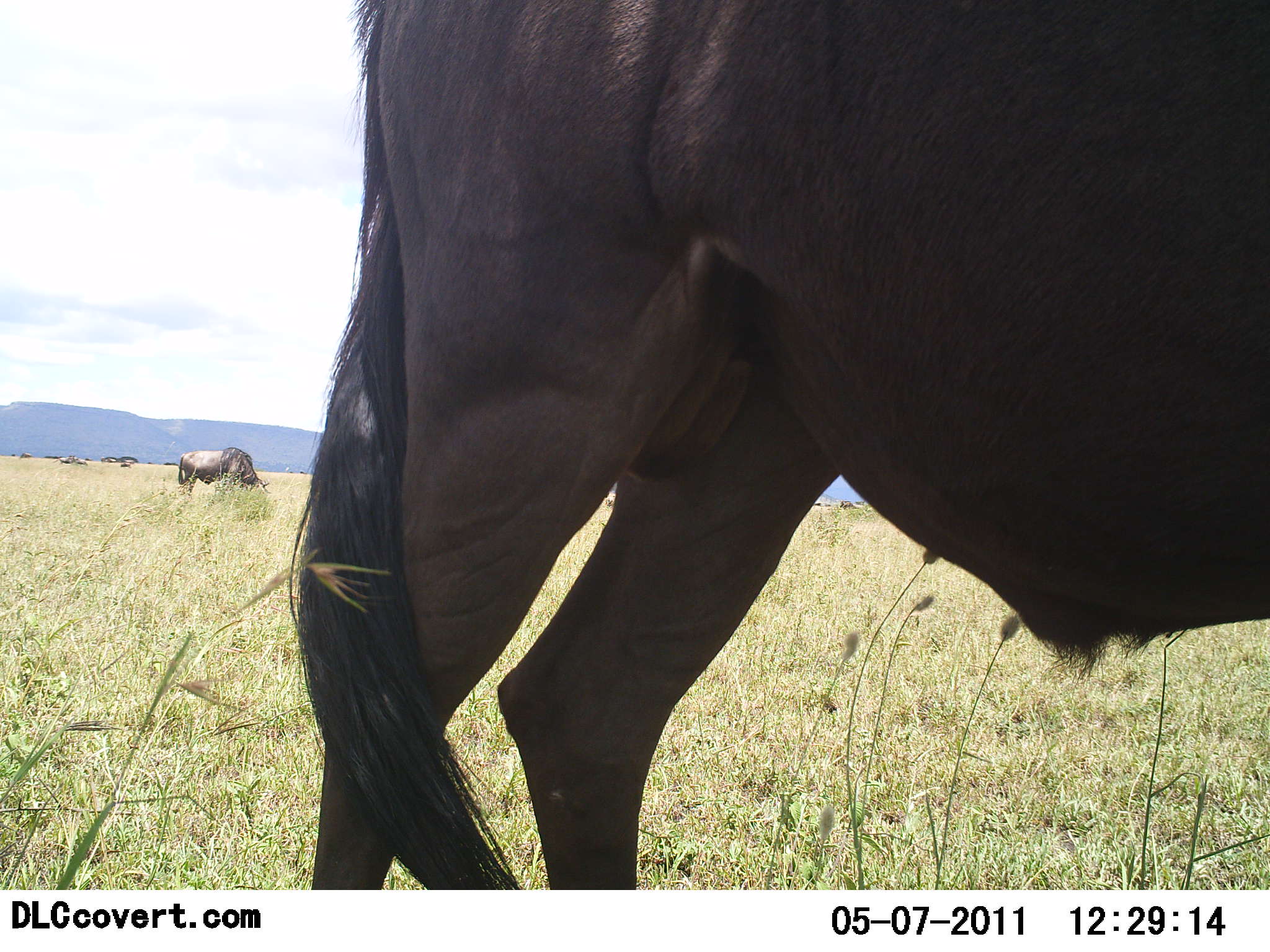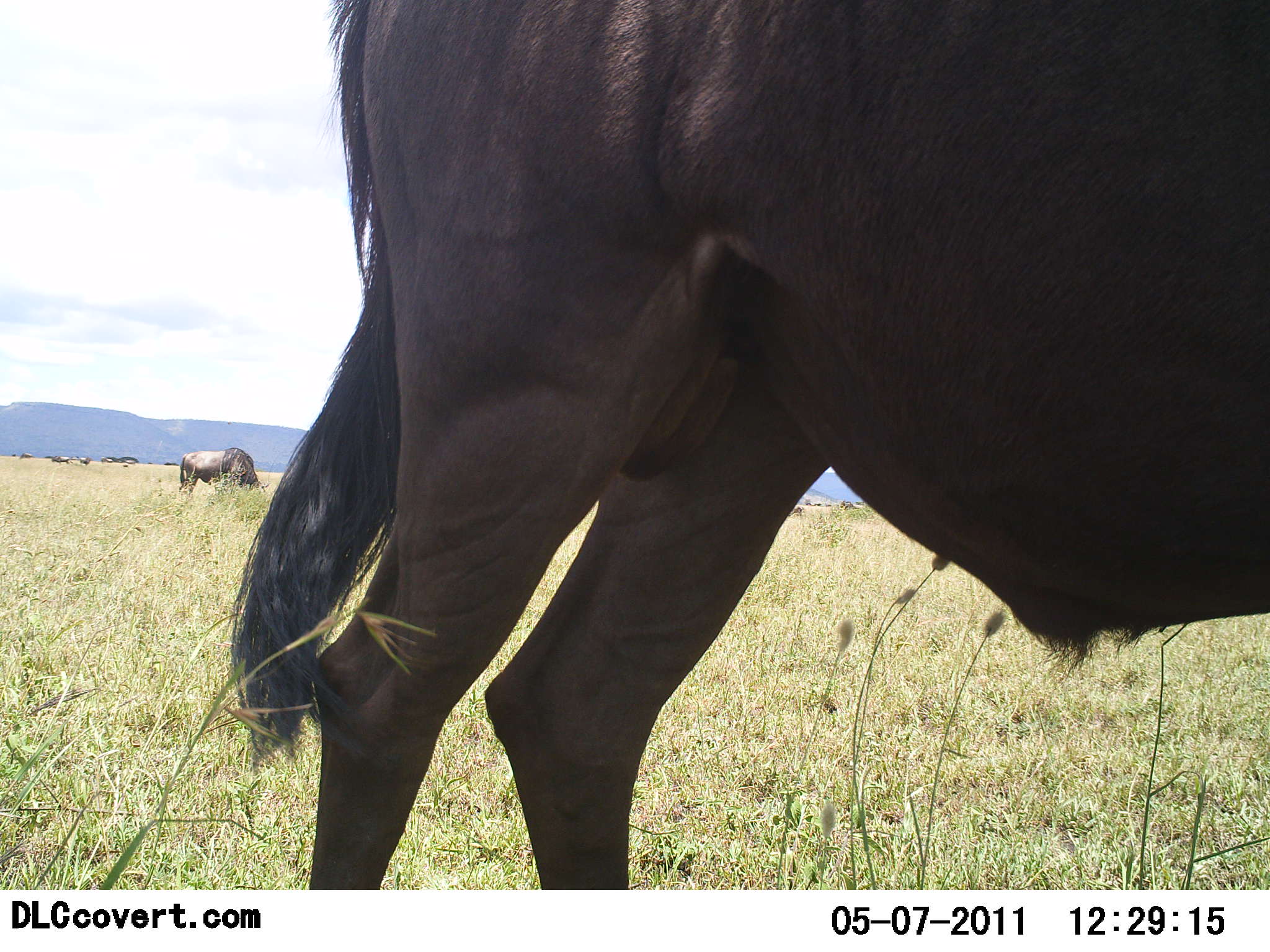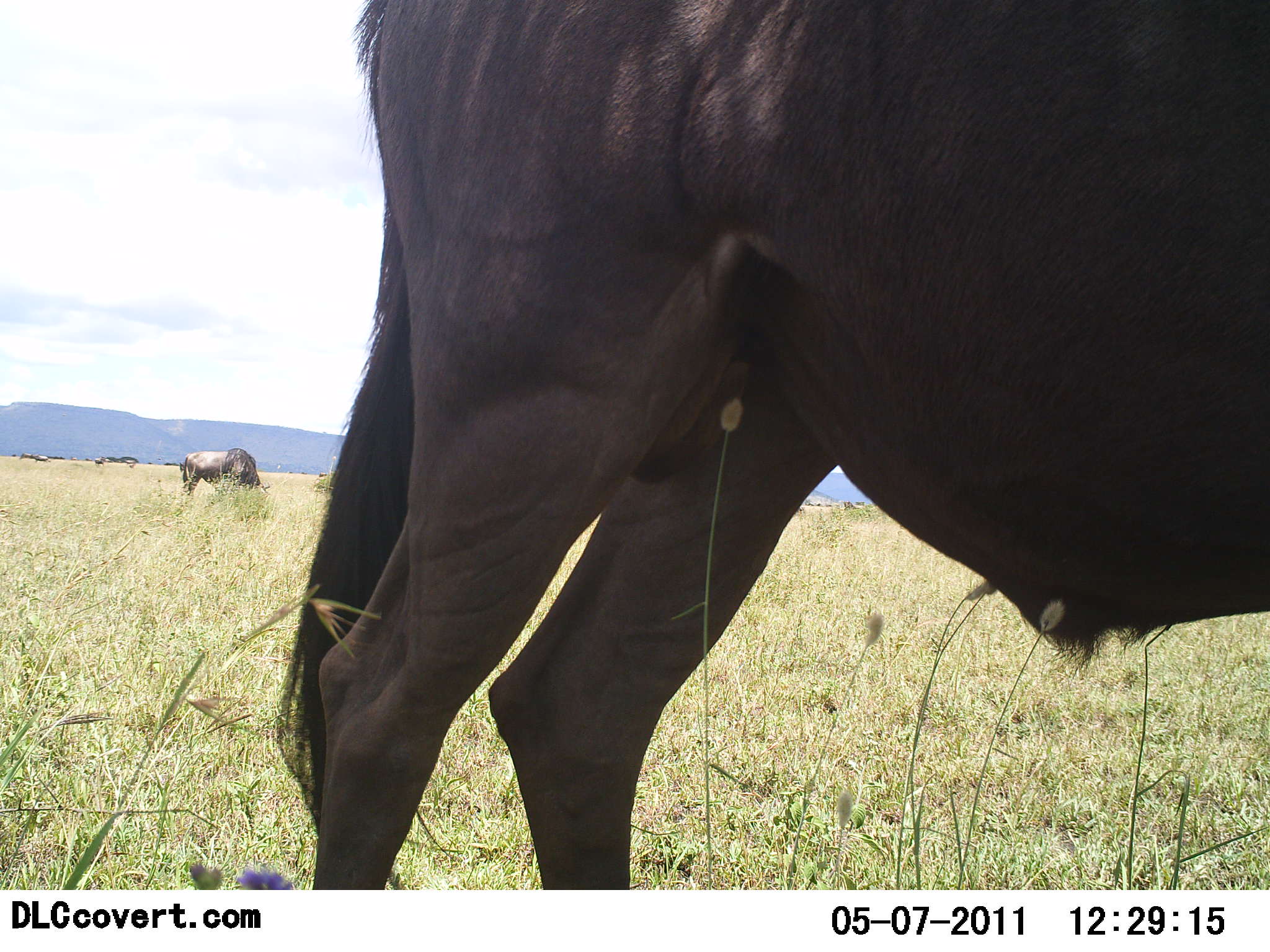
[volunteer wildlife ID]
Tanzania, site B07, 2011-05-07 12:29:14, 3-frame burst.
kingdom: Animalia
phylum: Chordata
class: Mammalia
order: Artiodactyla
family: Bovidae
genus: Connochaetes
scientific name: Connochaetes taurinus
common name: blue wildebeest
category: wildebeest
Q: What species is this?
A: Wildebeest (blue wildebeest) (Connochaetes taurinus).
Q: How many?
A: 2.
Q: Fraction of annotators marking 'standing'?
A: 89%.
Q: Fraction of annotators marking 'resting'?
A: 0%.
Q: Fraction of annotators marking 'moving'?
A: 11%.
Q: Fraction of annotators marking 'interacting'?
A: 0%.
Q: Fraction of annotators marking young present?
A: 0%.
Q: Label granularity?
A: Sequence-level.